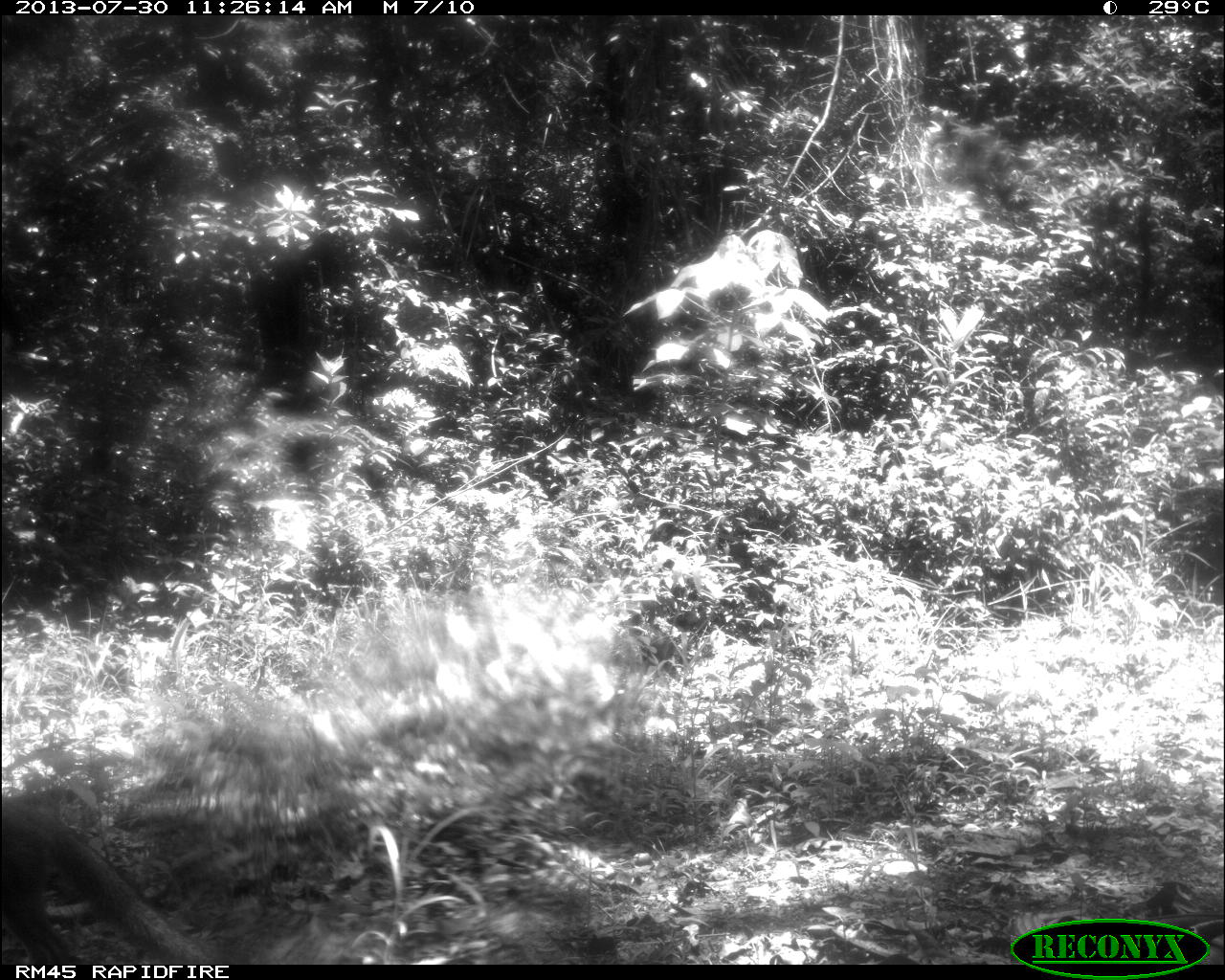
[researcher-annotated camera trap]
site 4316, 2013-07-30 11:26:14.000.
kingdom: Animalia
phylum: Chordata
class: Mammalia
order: Carnivora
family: Canidae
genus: Urocyon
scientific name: Urocyon cinereoargenteus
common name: gray fox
Urocyon cinereoargenteus (gray fox), count 1.